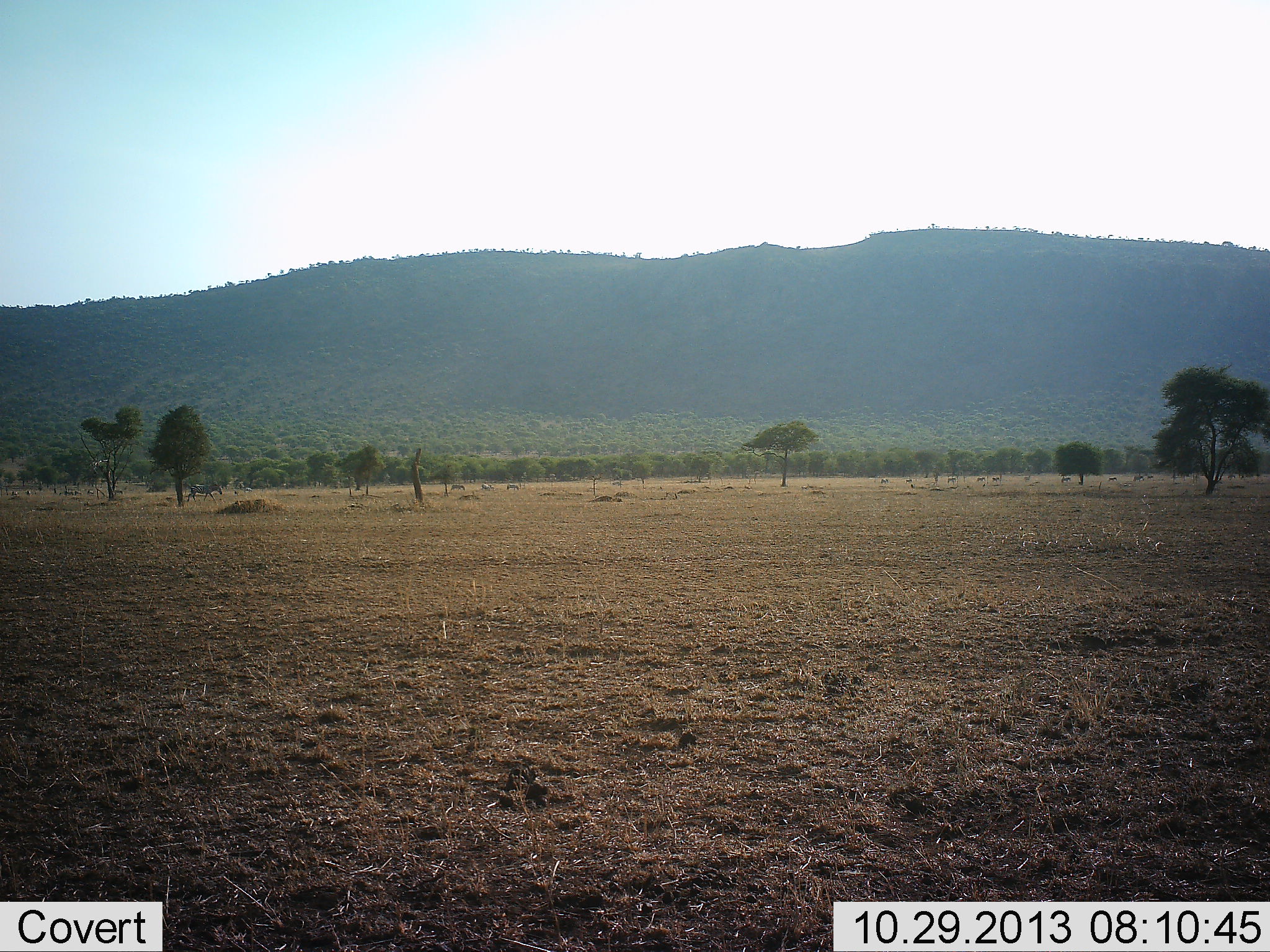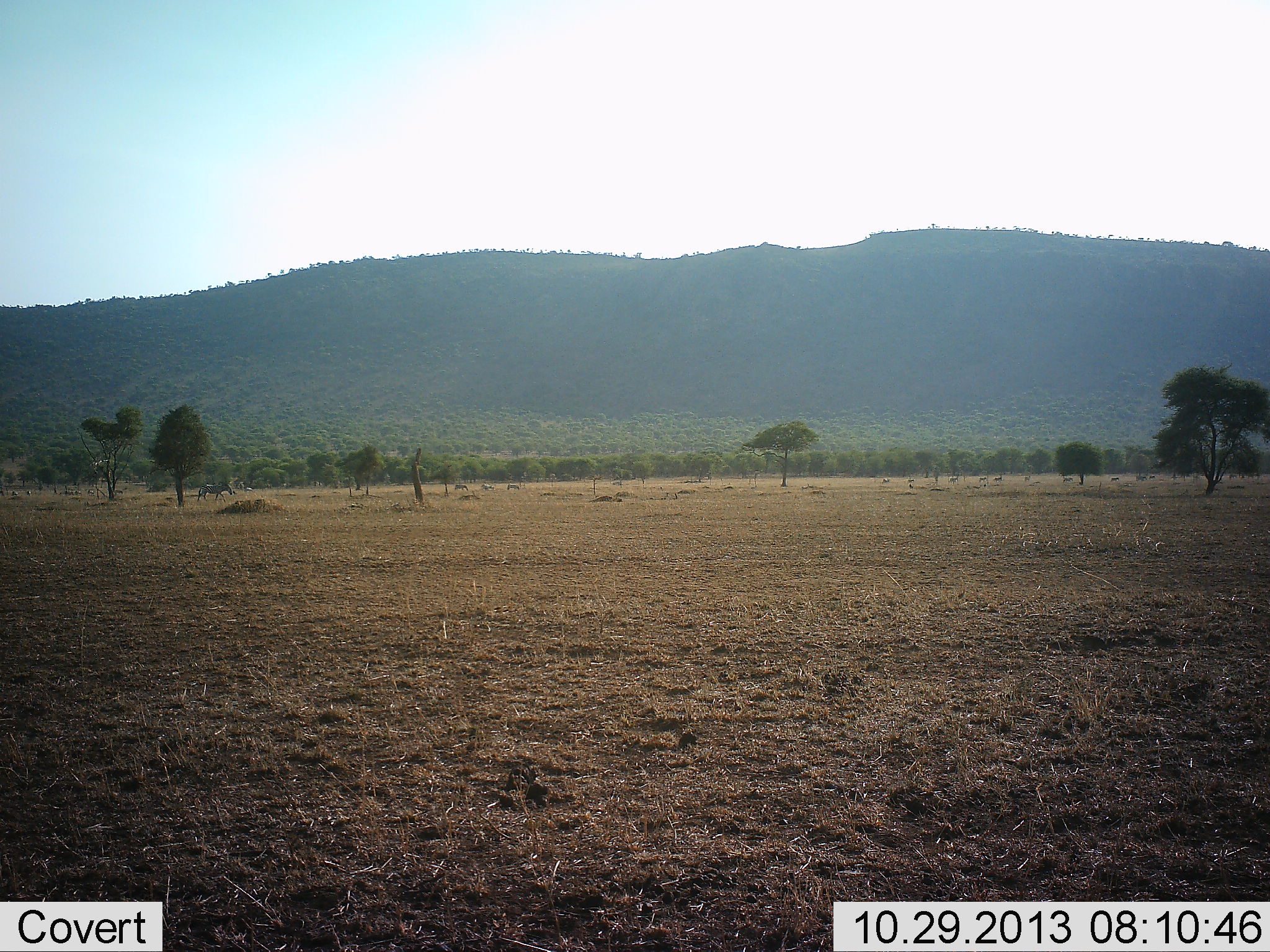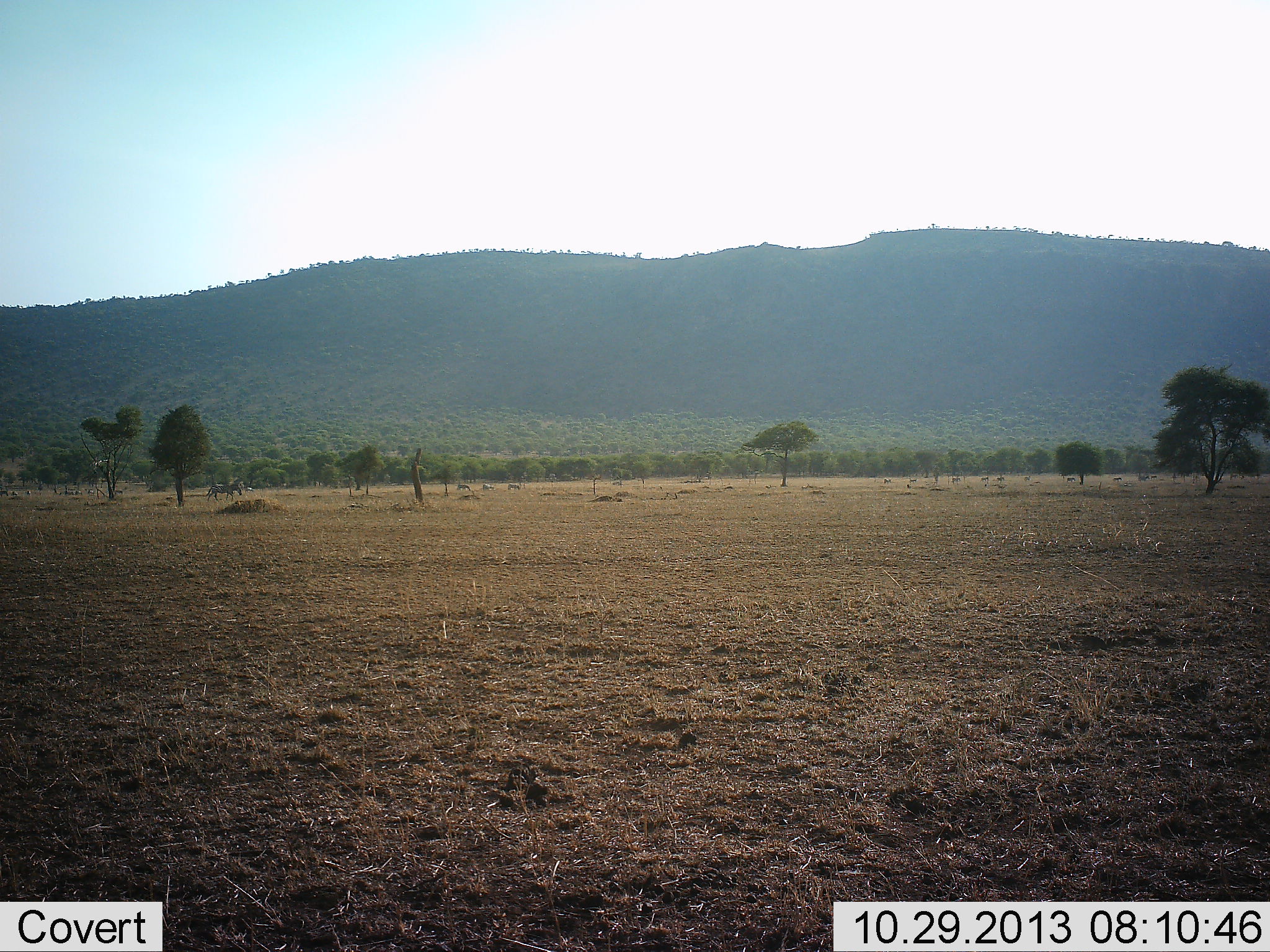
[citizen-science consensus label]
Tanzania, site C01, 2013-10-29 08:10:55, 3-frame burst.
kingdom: Animalia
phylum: Chordata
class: Mammalia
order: Perissodactyla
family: Equidae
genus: Equus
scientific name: Equus quagga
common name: plains zebra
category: zebra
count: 11-50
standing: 15%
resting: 0%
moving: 100%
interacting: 0%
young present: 0%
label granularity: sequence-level